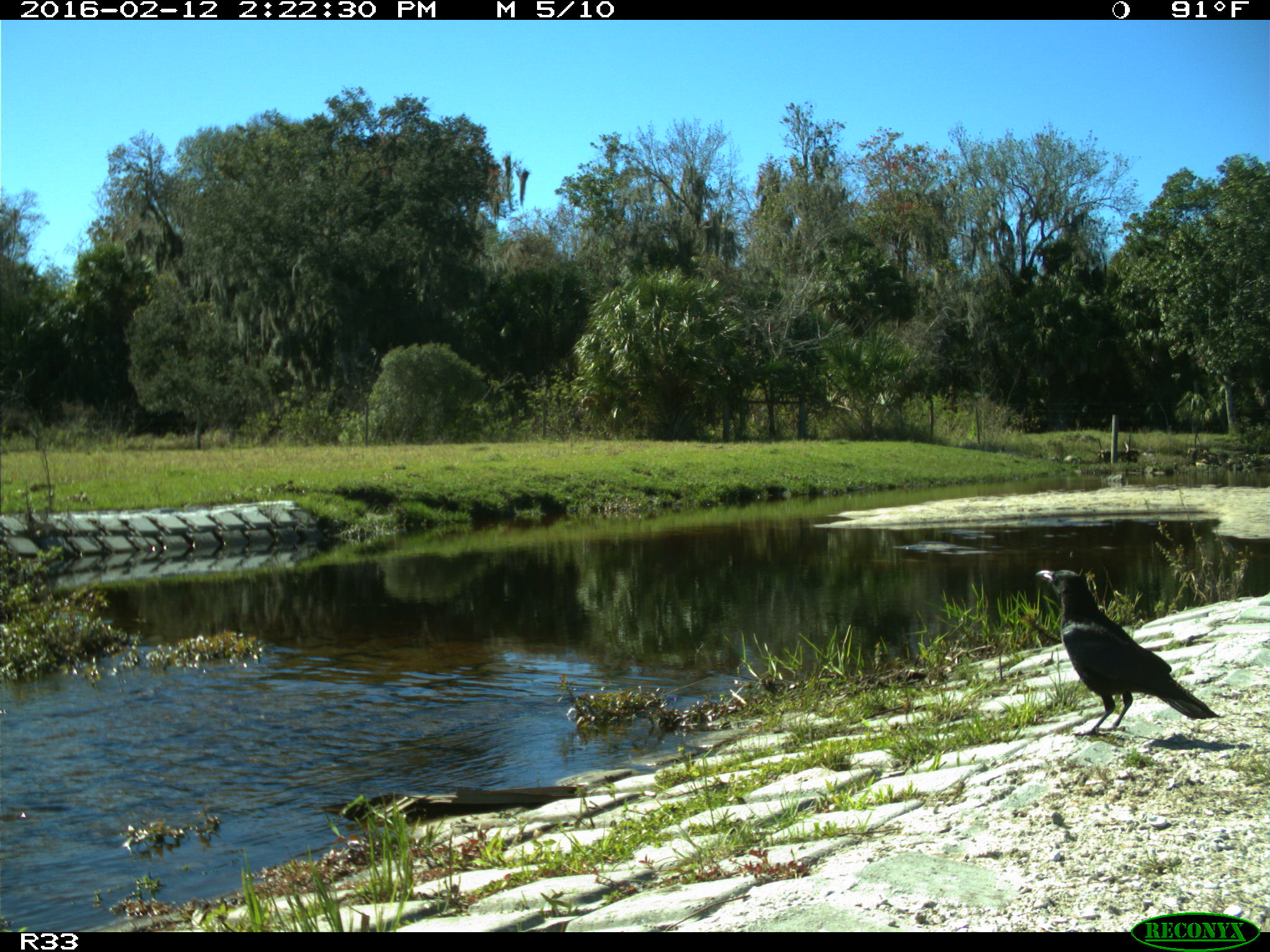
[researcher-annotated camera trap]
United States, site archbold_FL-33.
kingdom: Animalia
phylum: Chordata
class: Aves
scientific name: Aves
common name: birds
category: unidentified bird